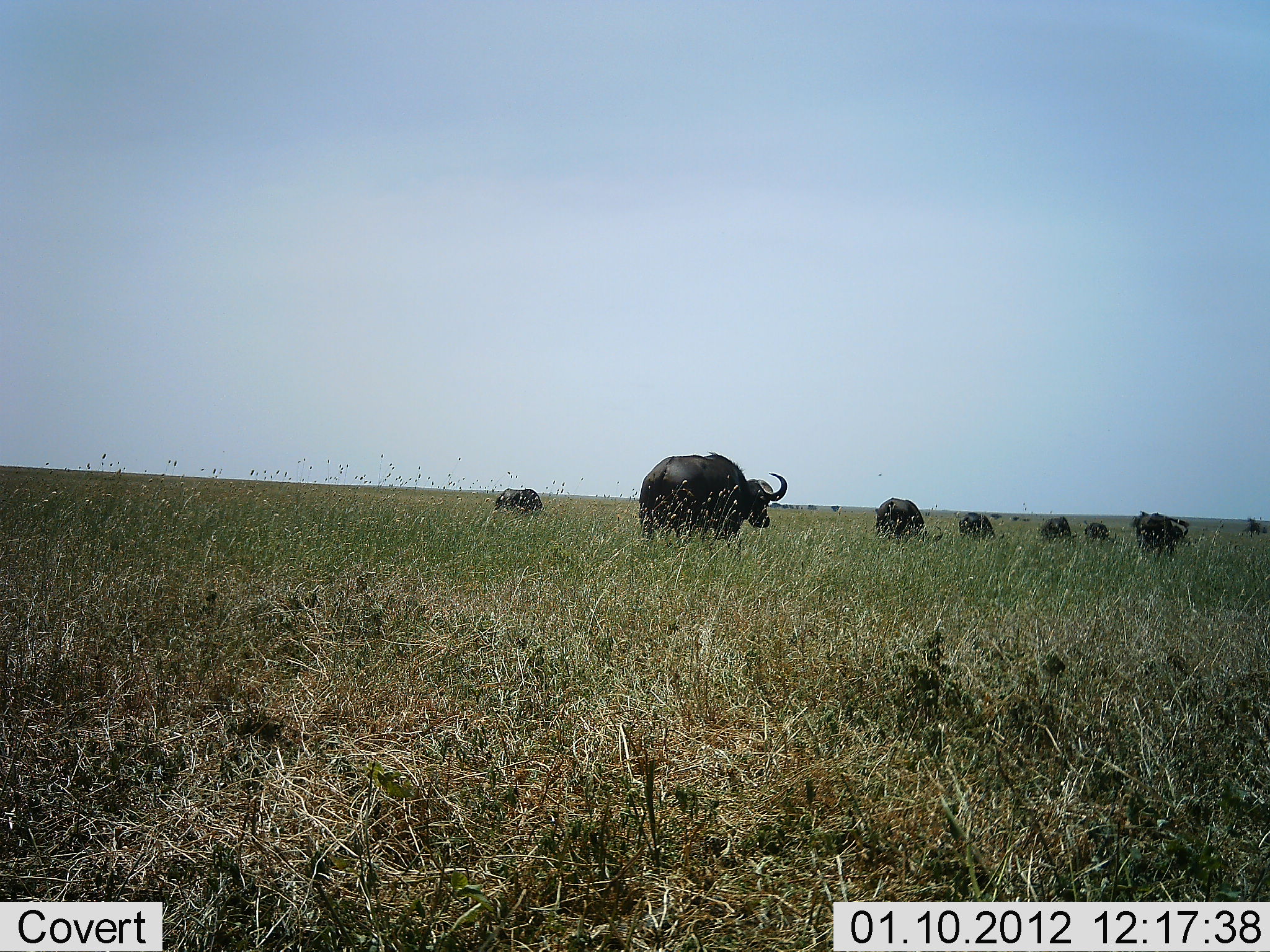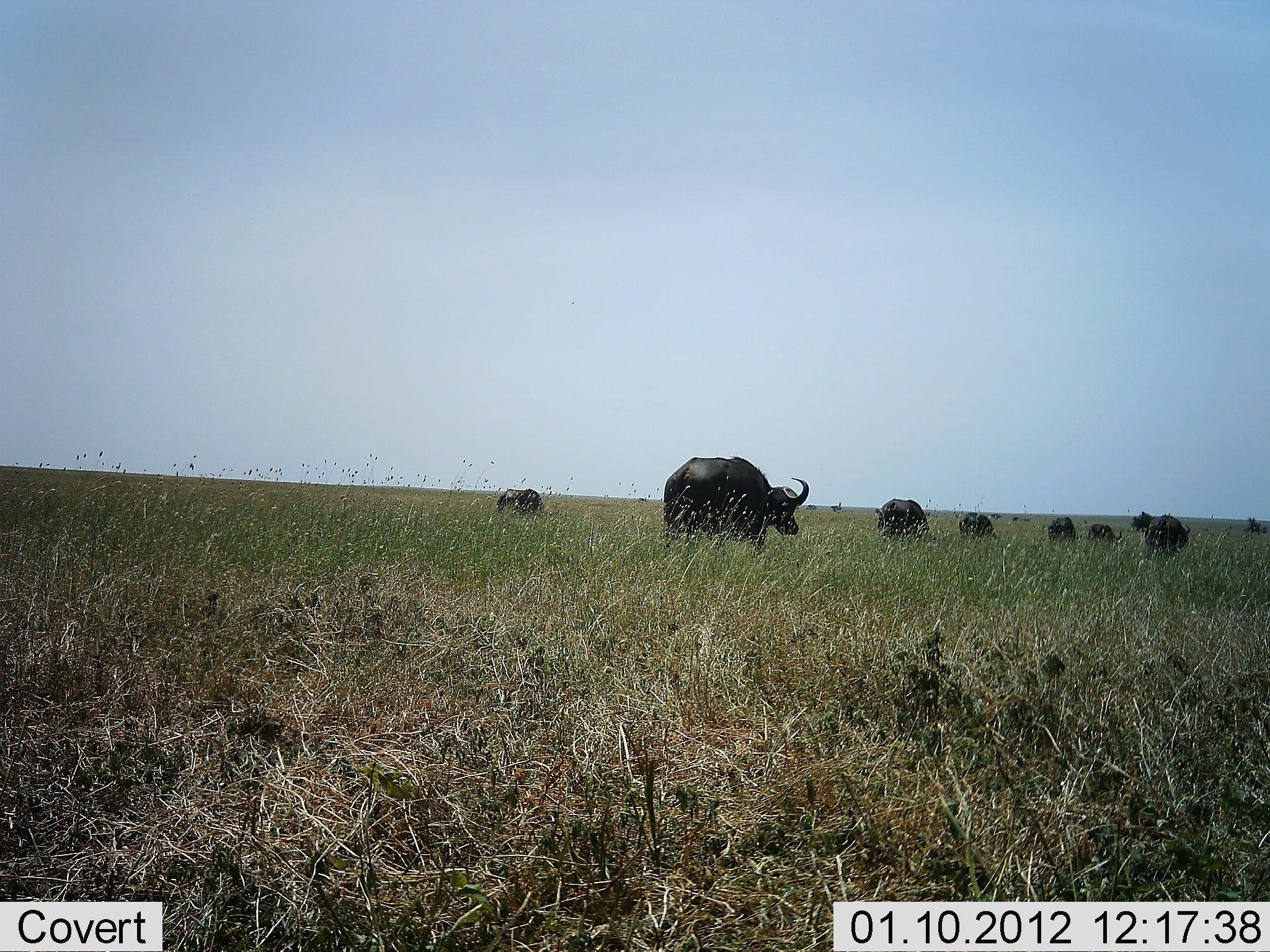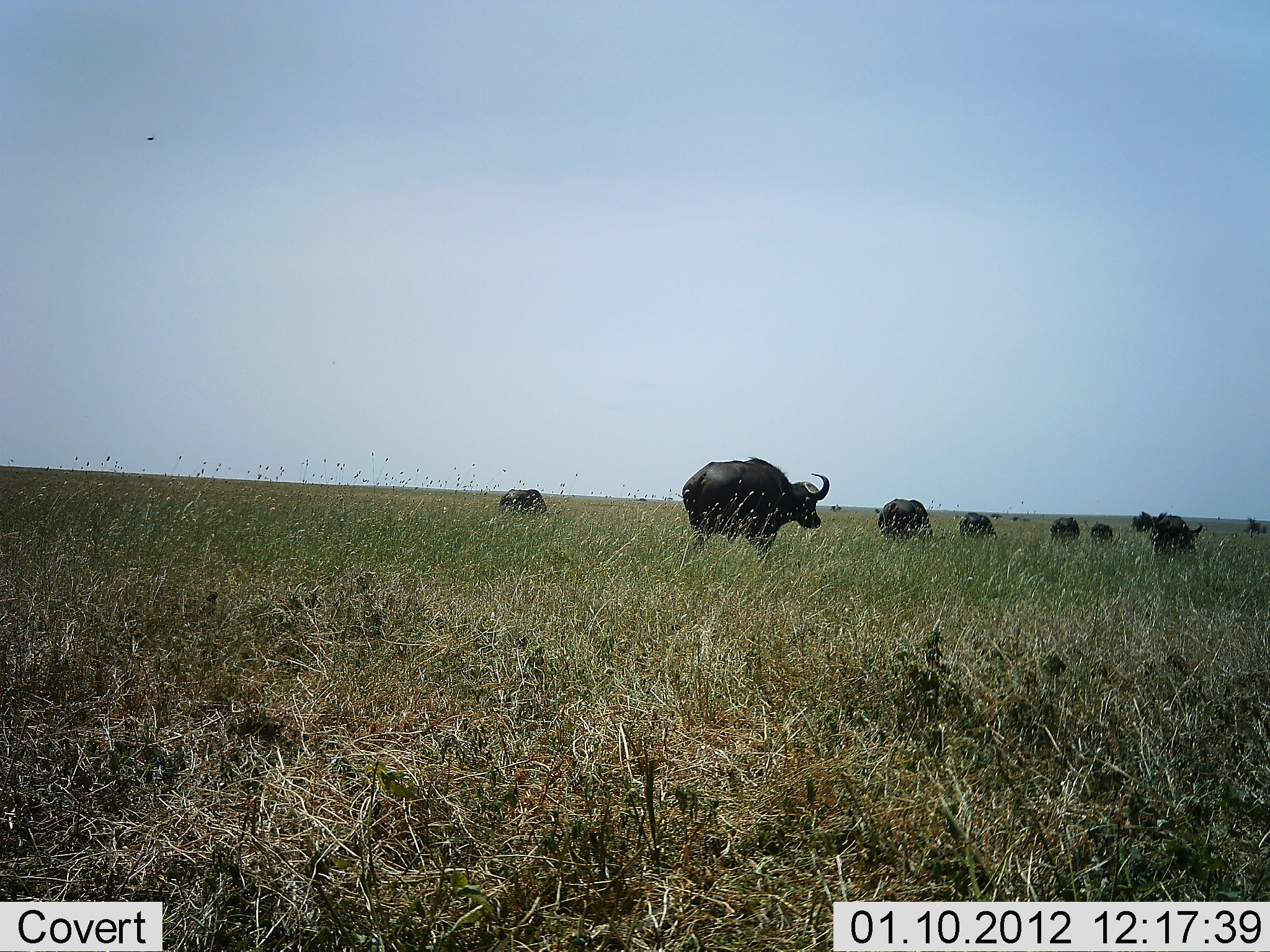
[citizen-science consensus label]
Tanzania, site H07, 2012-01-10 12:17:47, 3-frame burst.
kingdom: Animalia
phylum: Chordata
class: Mammalia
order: Artiodactyla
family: Bovidae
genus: Syncerus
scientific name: Syncerus caffer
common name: cape buffalo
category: buffalo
Buffalo (cape buffalo) (Syncerus caffer), count 8. Behavior (volunteer vote fractions): standing 36%, resting 7%, moving 86%, interacting 0%. Young present (vote fraction): 0%. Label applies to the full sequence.